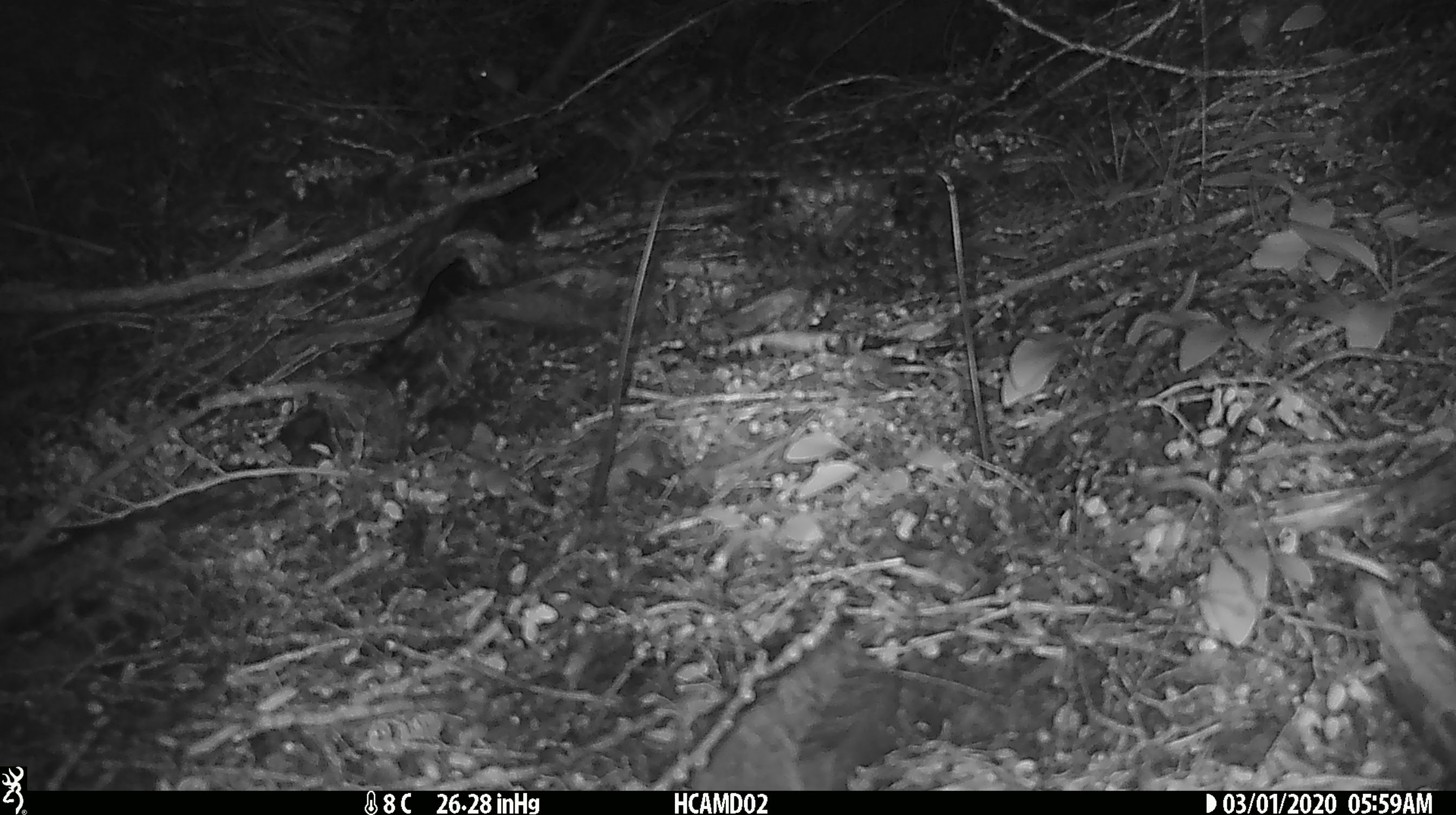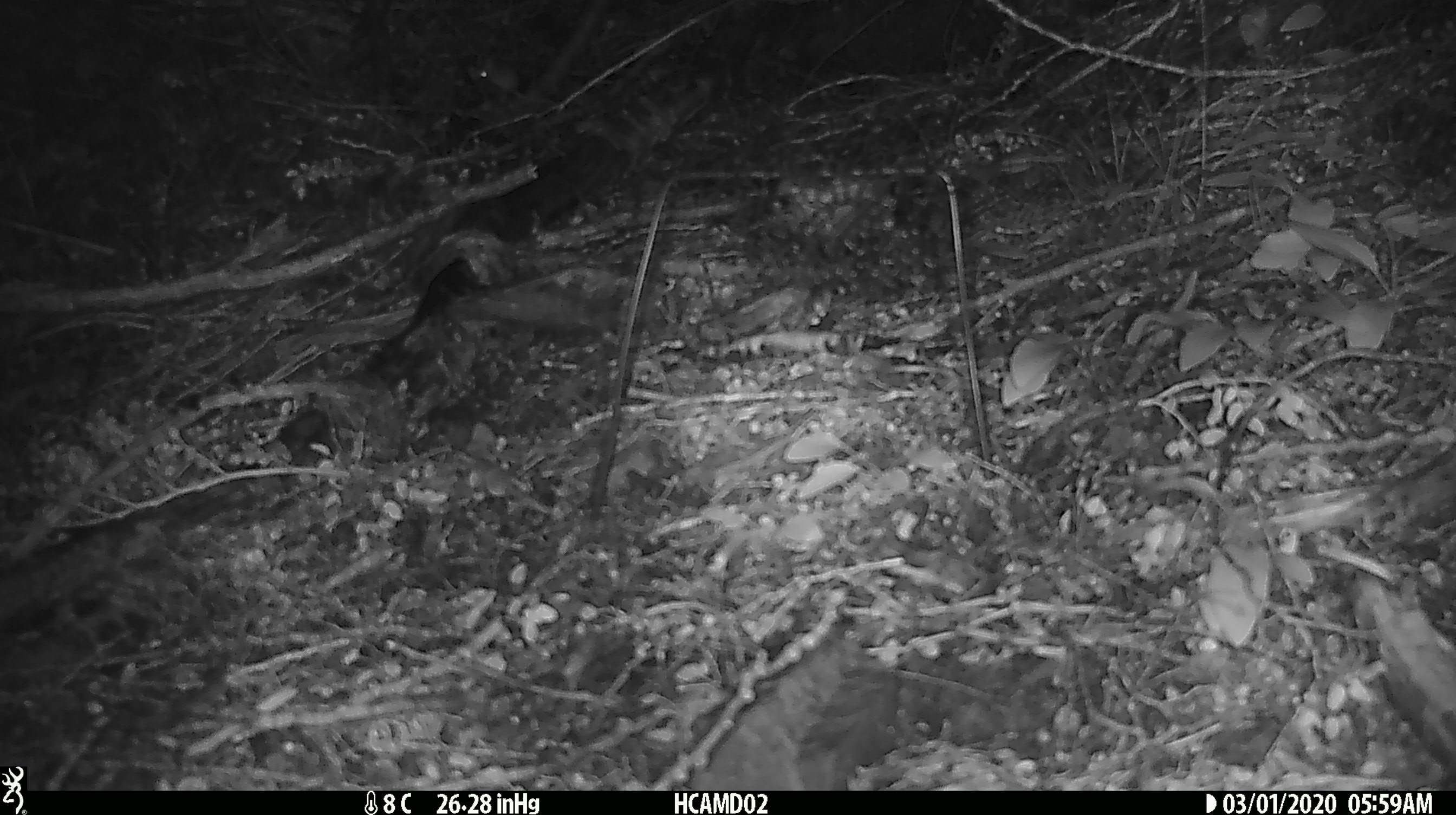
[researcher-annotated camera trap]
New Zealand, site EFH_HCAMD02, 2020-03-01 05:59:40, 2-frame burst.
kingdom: Animalia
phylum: Chordata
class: Mammalia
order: Rodentia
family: Muridae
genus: Mus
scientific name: Mus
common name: mouse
Mouse (Mus).